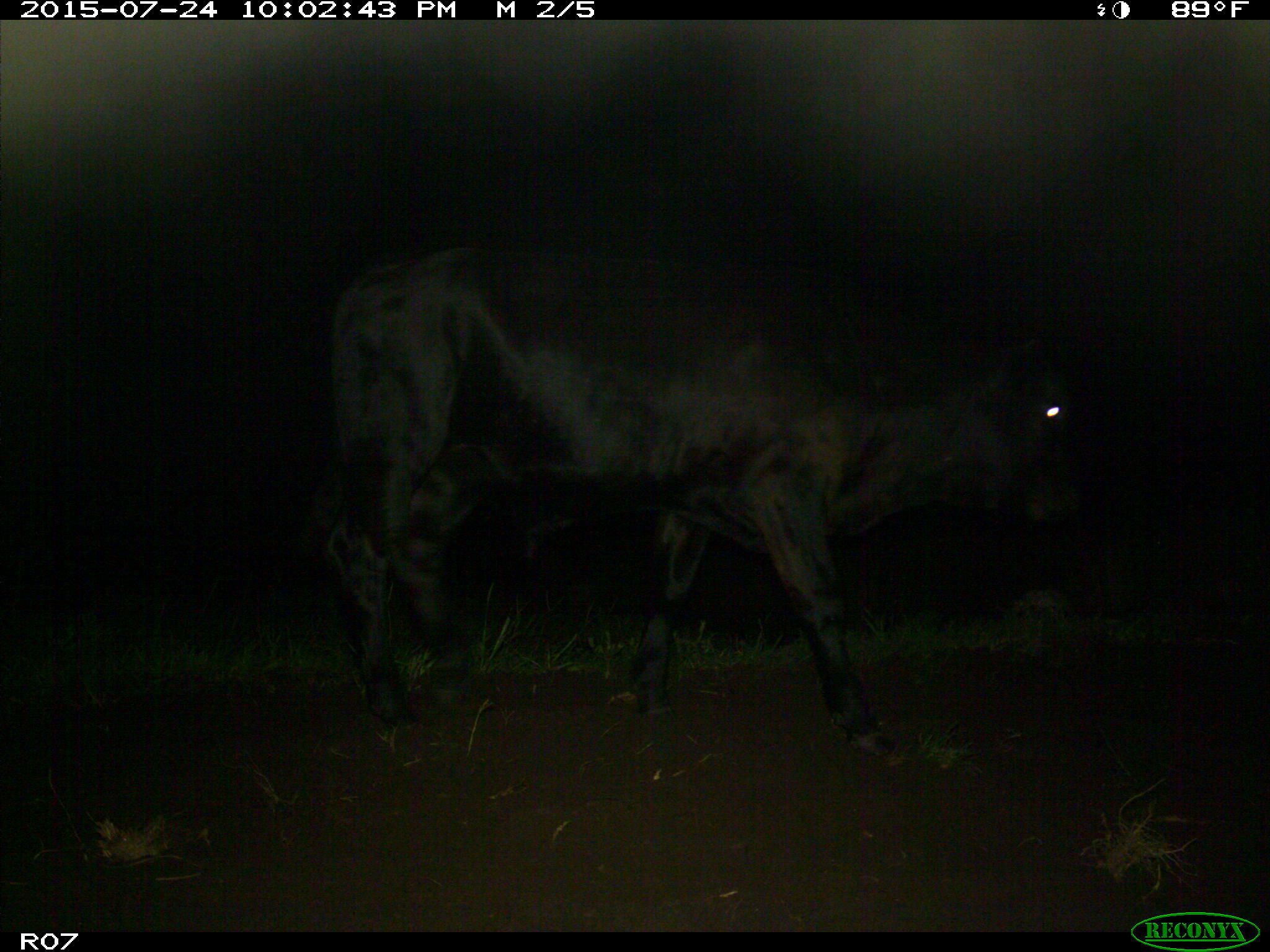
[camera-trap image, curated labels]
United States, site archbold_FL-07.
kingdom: Animalia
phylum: Chordata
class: Mammalia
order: Artiodactyla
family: Bovidae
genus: Bos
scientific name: Bos taurus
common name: domestic cow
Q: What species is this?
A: Bos taurus (domestic cow).